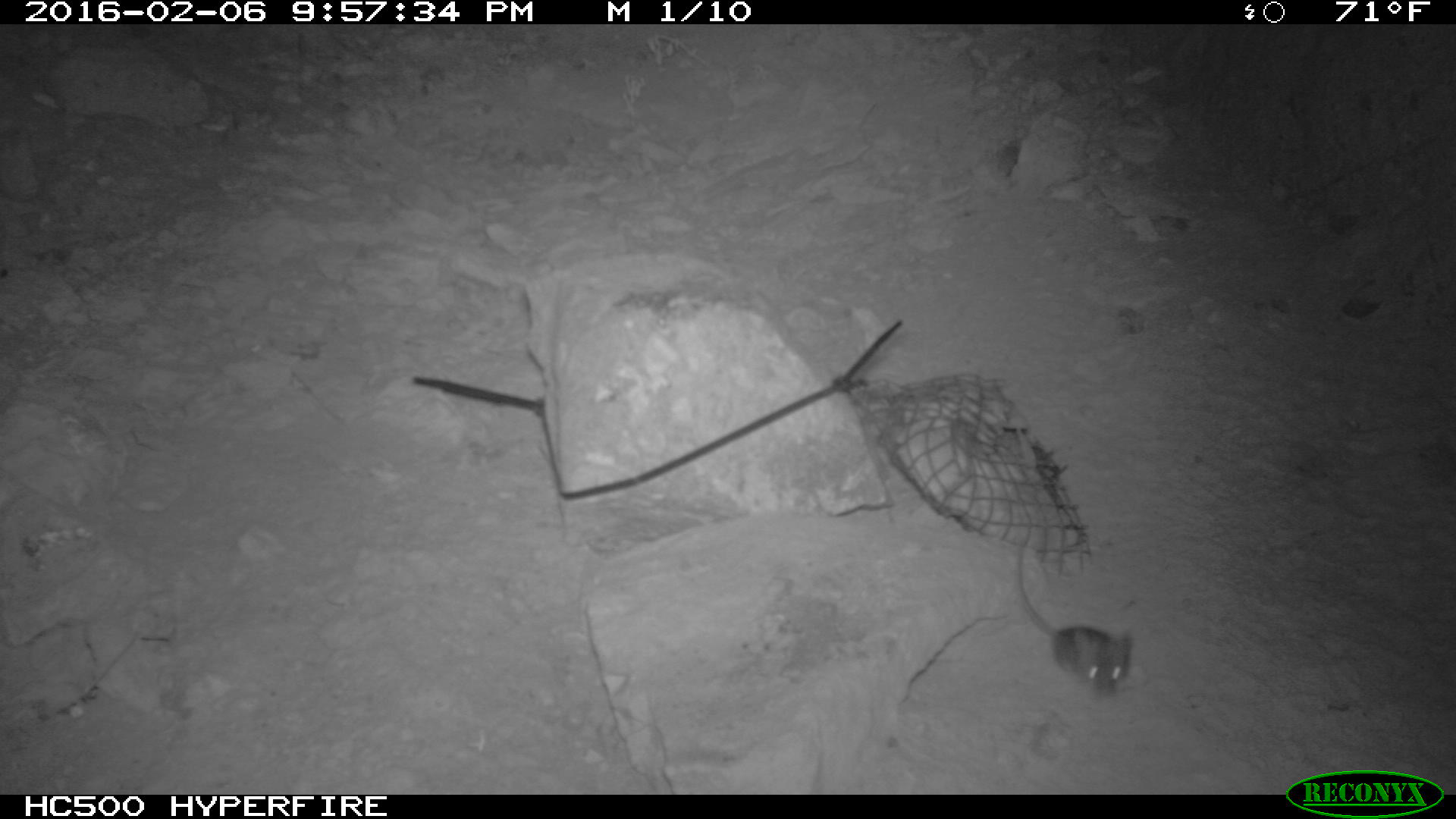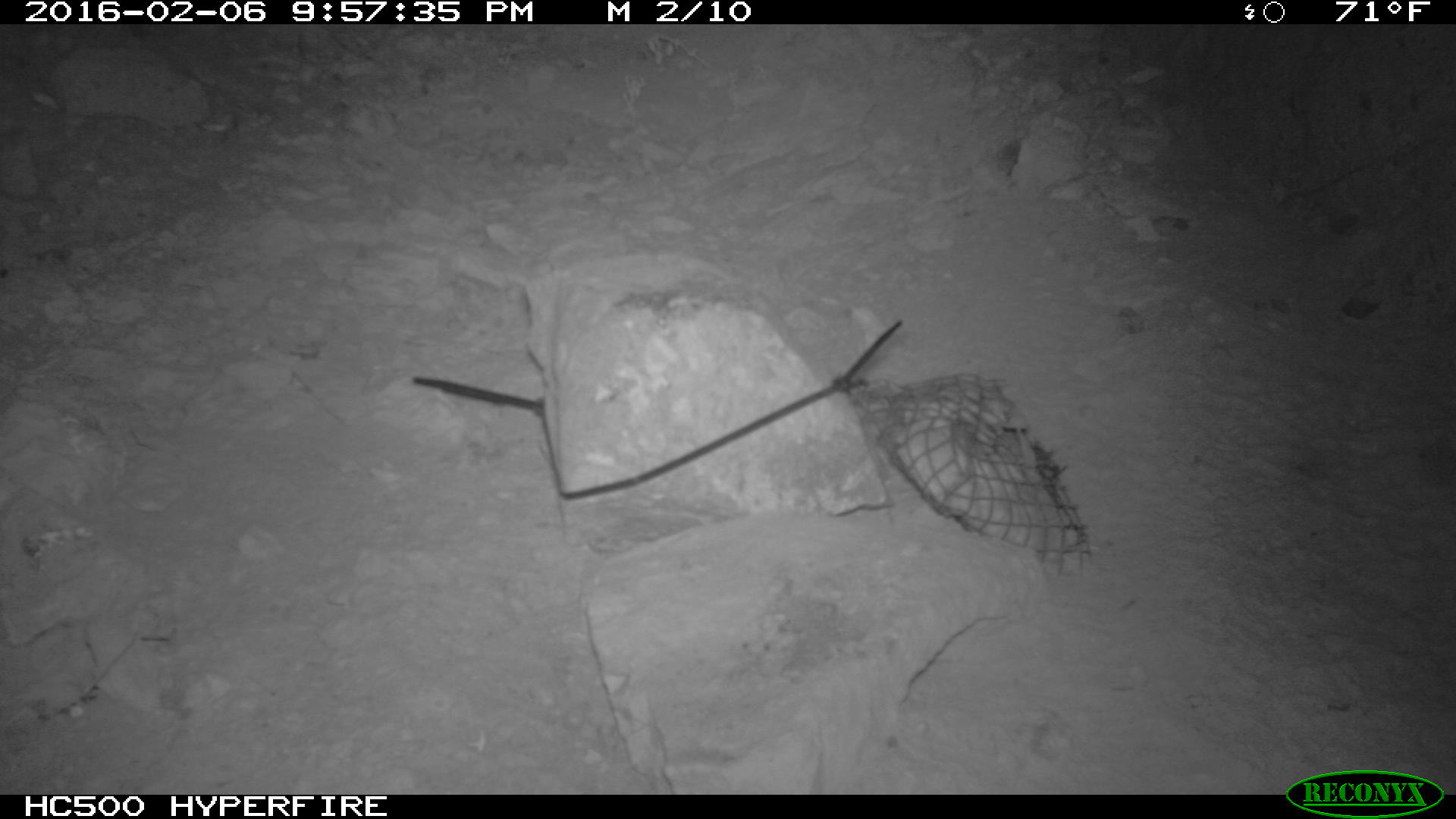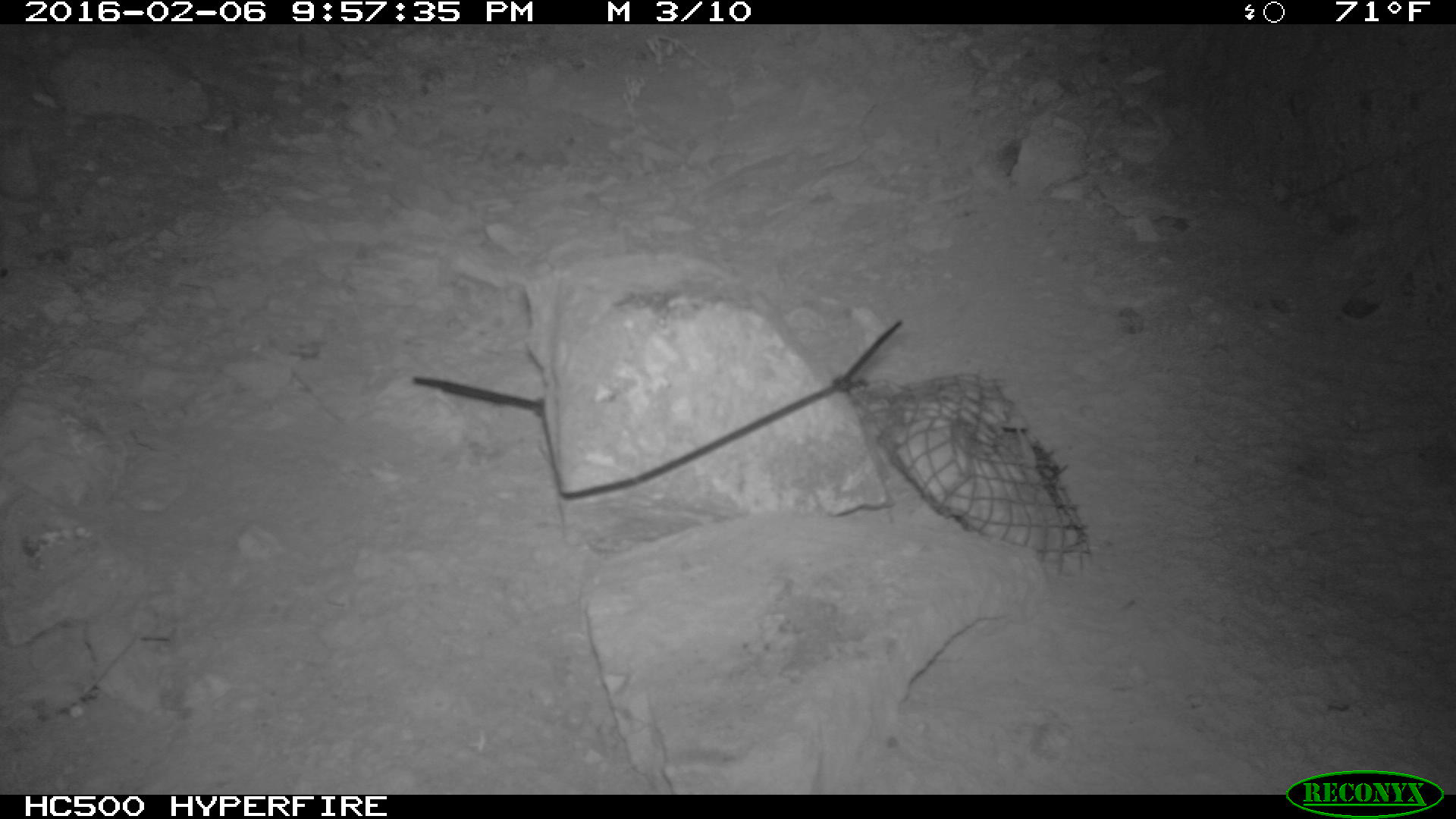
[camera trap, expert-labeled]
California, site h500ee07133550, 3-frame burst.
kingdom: Animalia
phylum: Chordata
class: Mammalia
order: Rodentia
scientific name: Rodentia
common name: rodent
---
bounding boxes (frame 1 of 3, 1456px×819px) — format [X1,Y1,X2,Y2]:
rodent: [1017,530,1137,698]